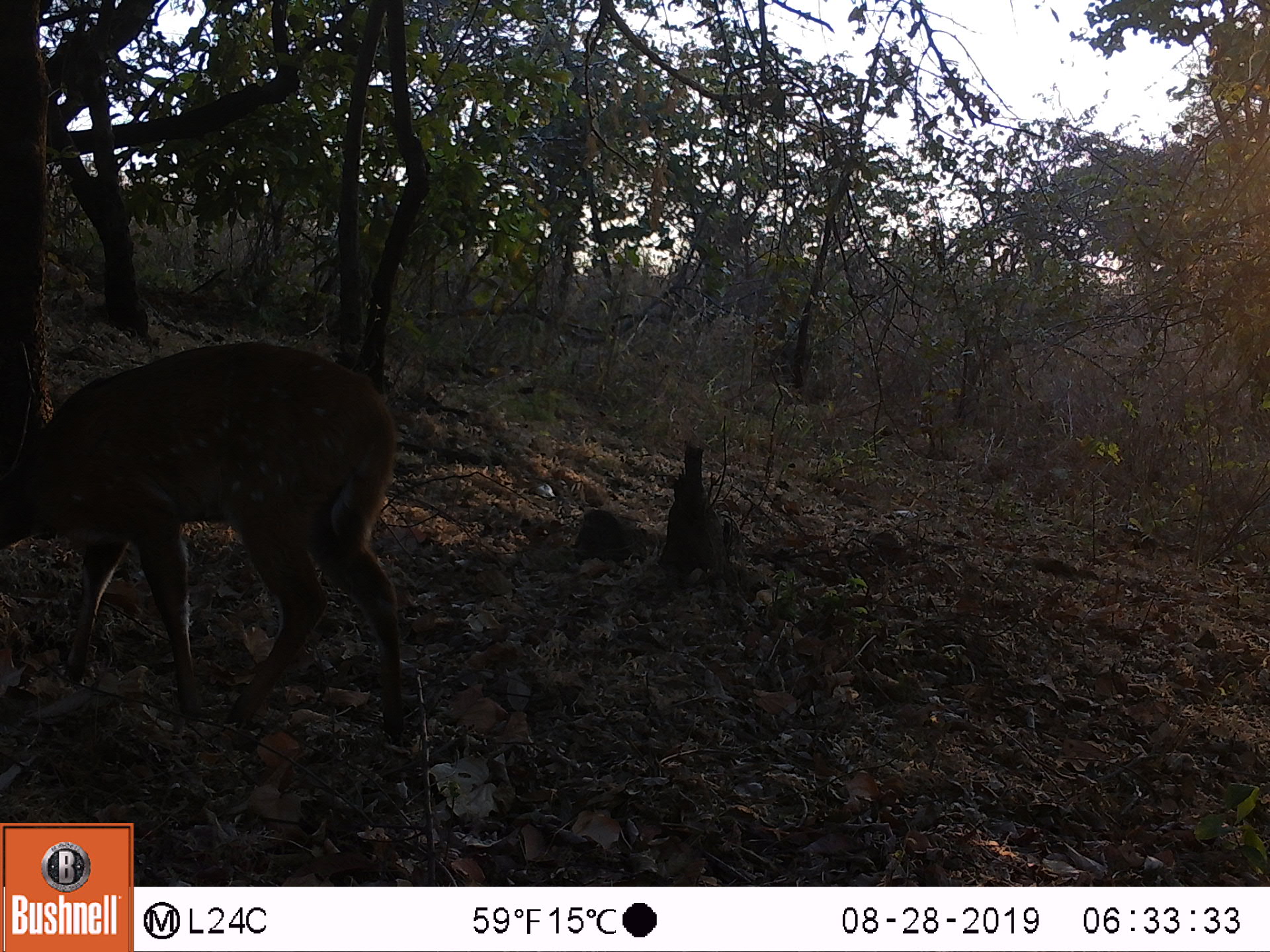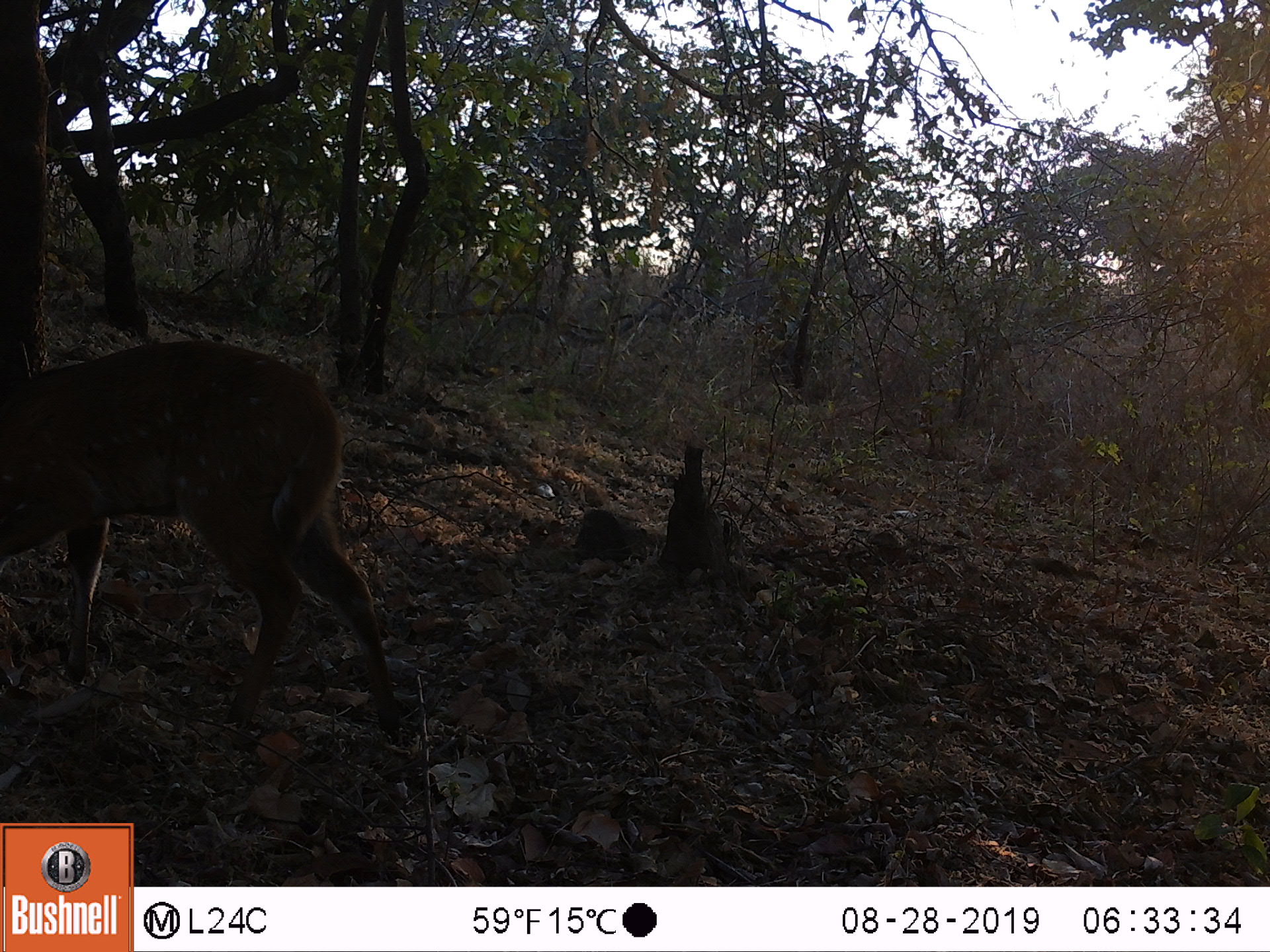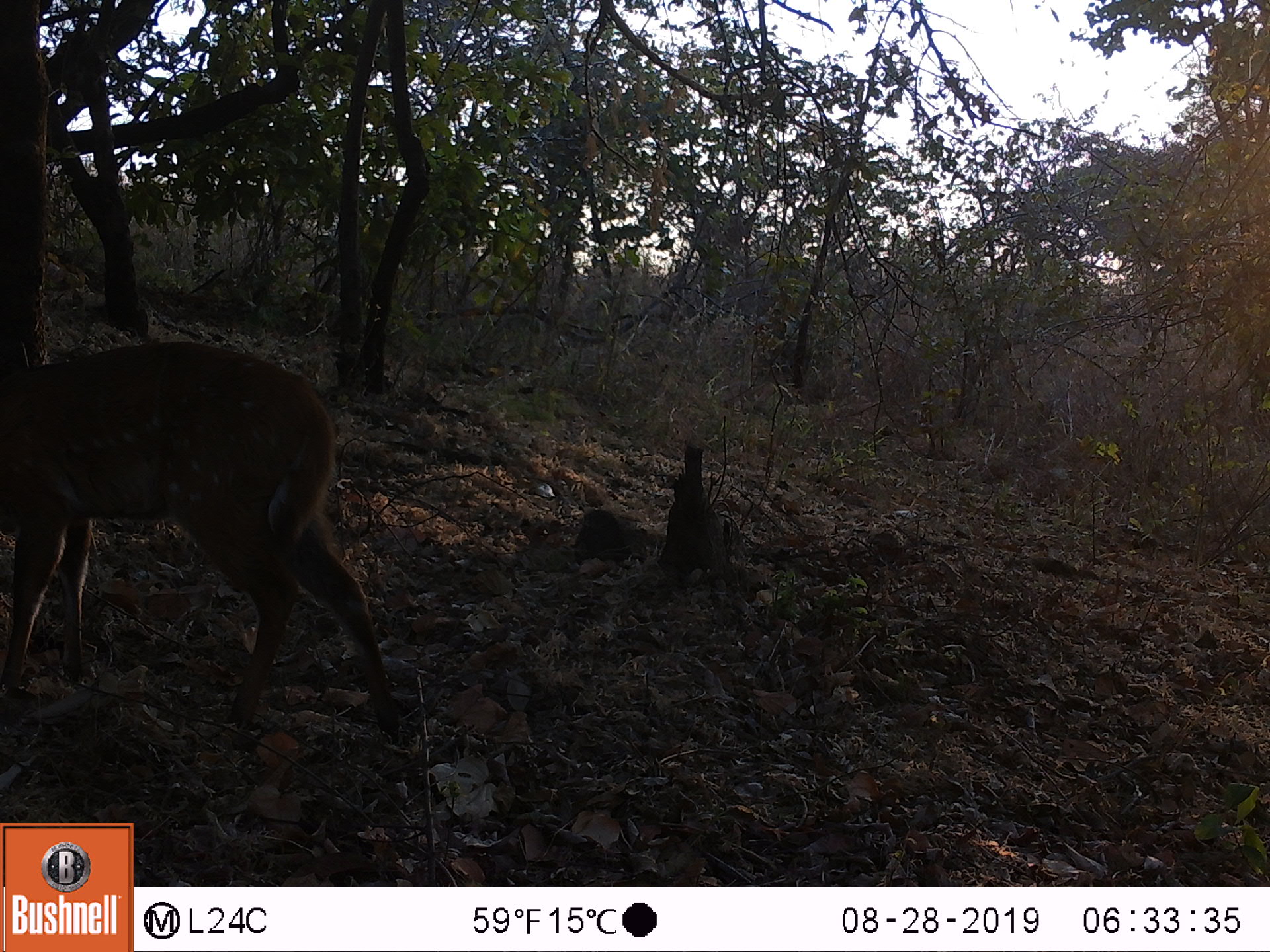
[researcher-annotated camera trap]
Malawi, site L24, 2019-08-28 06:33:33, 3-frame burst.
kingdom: Animalia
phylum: Chordata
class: Mammalia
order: Artiodactyla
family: Bovidae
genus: Tragelaphus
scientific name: Tragelaphus sylvaticus sylvaticus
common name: cape bushbuck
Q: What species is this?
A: Cape bushbuck (Tragelaphus sylvaticus sylvaticus).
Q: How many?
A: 1.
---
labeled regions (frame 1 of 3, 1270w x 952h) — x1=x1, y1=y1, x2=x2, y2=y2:
cape bushbuck: x1=4, y1=341, x2=408, y2=749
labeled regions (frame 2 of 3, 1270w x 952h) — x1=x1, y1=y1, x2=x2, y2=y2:
cape bushbuck: x1=2, y1=339, x2=405, y2=737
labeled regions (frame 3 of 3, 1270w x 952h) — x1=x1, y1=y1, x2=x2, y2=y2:
cape bushbuck: x1=0, y1=344, x2=397, y2=727